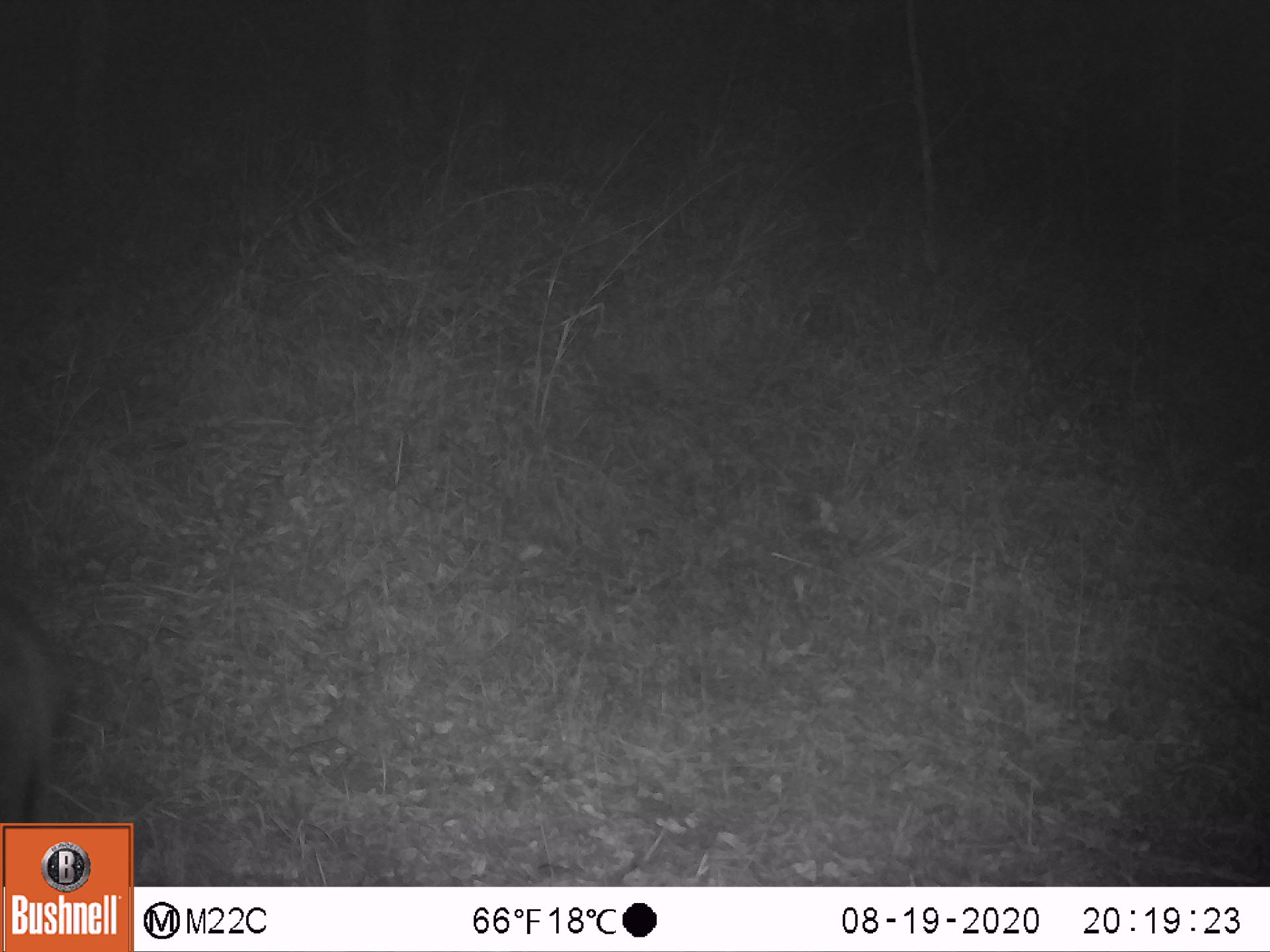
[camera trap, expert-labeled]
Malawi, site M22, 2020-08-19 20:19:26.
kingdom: Animalia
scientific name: Animalia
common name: other animal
Other animal (Animalia), count 1.